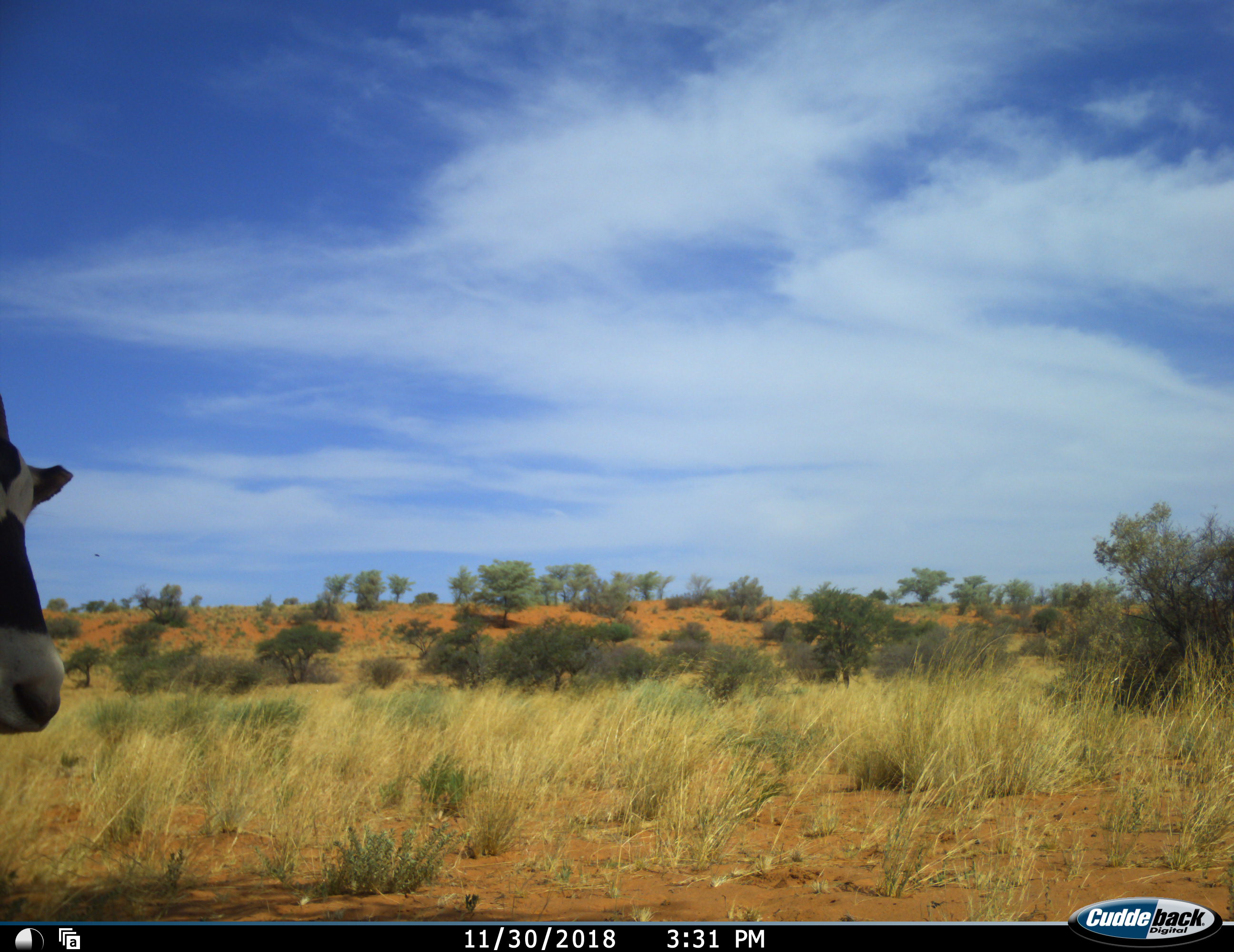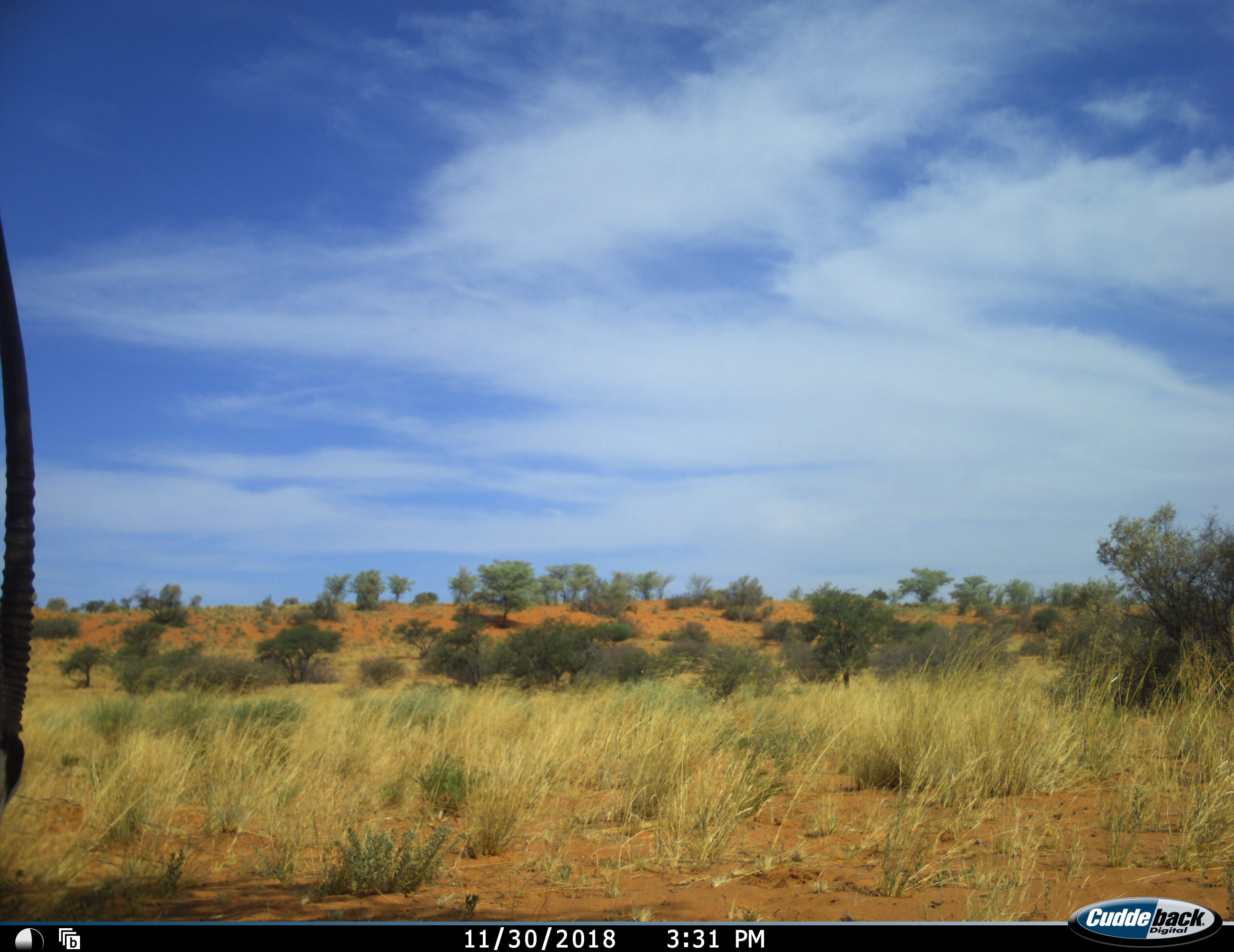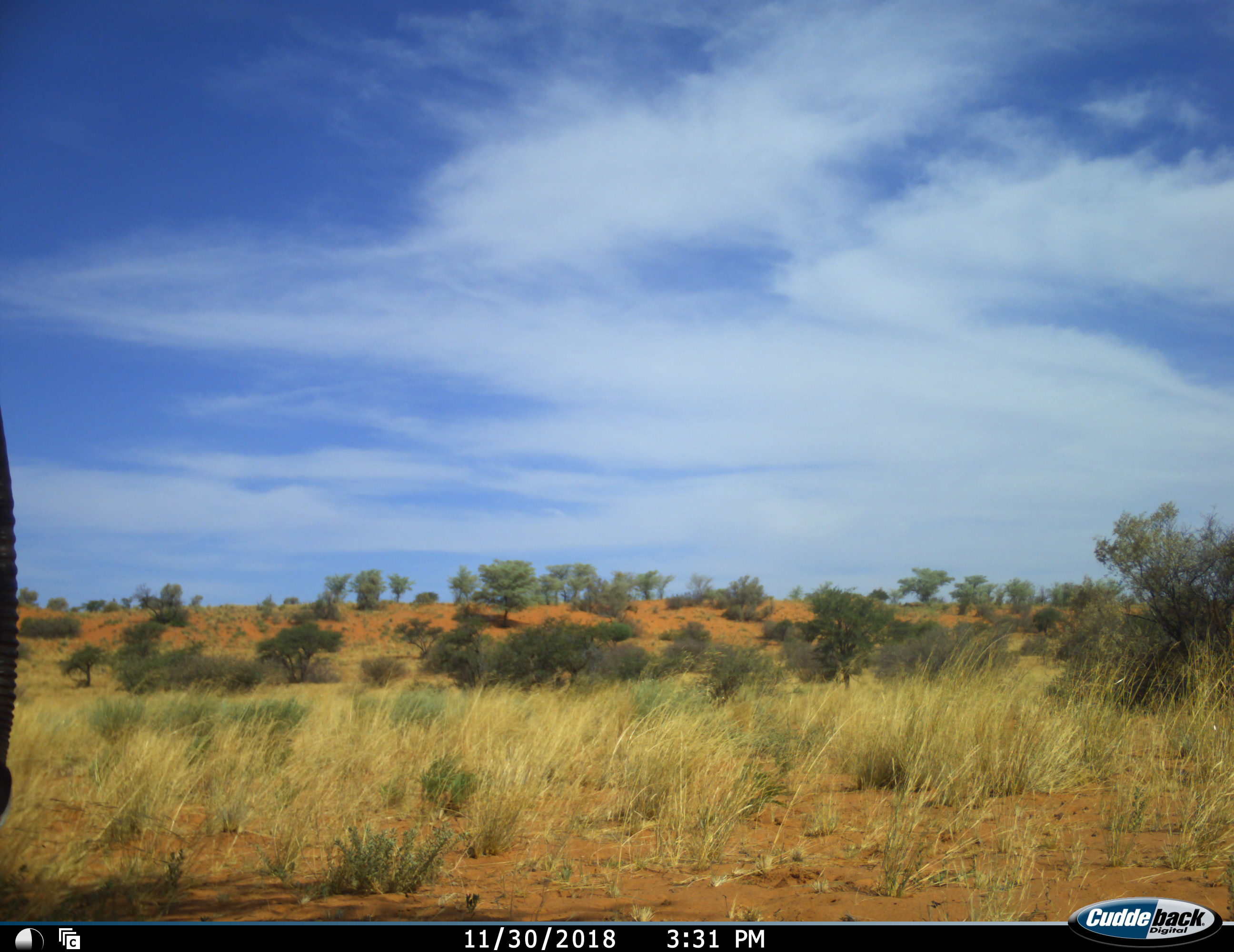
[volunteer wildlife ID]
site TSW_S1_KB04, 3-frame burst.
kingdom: Animalia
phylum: Chordata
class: Mammalia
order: Artiodactyla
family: Bovidae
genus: Oryx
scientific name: Oryx gazella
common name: gemsbok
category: oryx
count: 1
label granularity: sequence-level